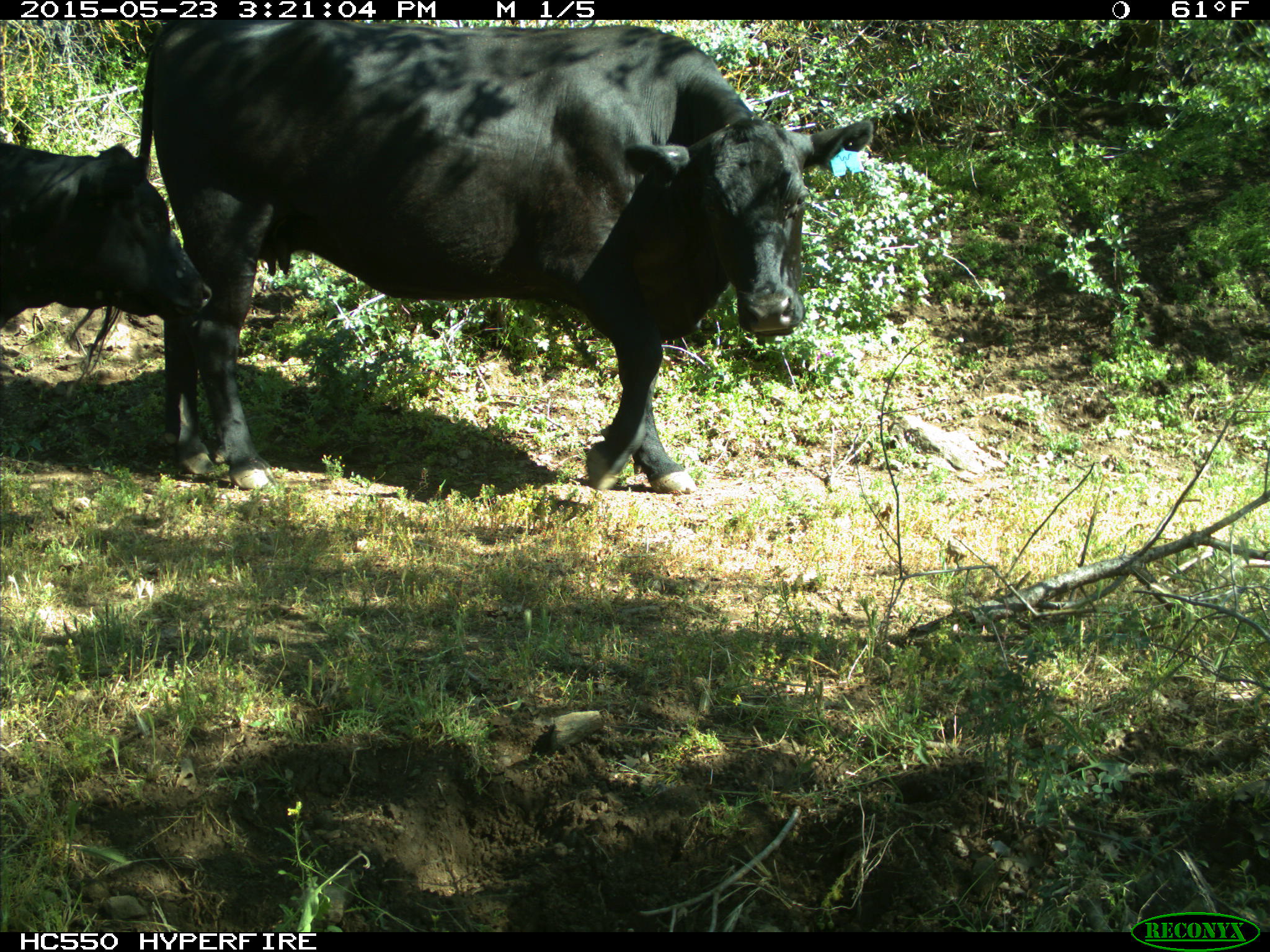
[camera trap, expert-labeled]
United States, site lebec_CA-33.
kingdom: Animalia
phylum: Chordata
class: Mammalia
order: Artiodactyla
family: Bovidae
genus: Bos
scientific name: Bos taurus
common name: domestic cow